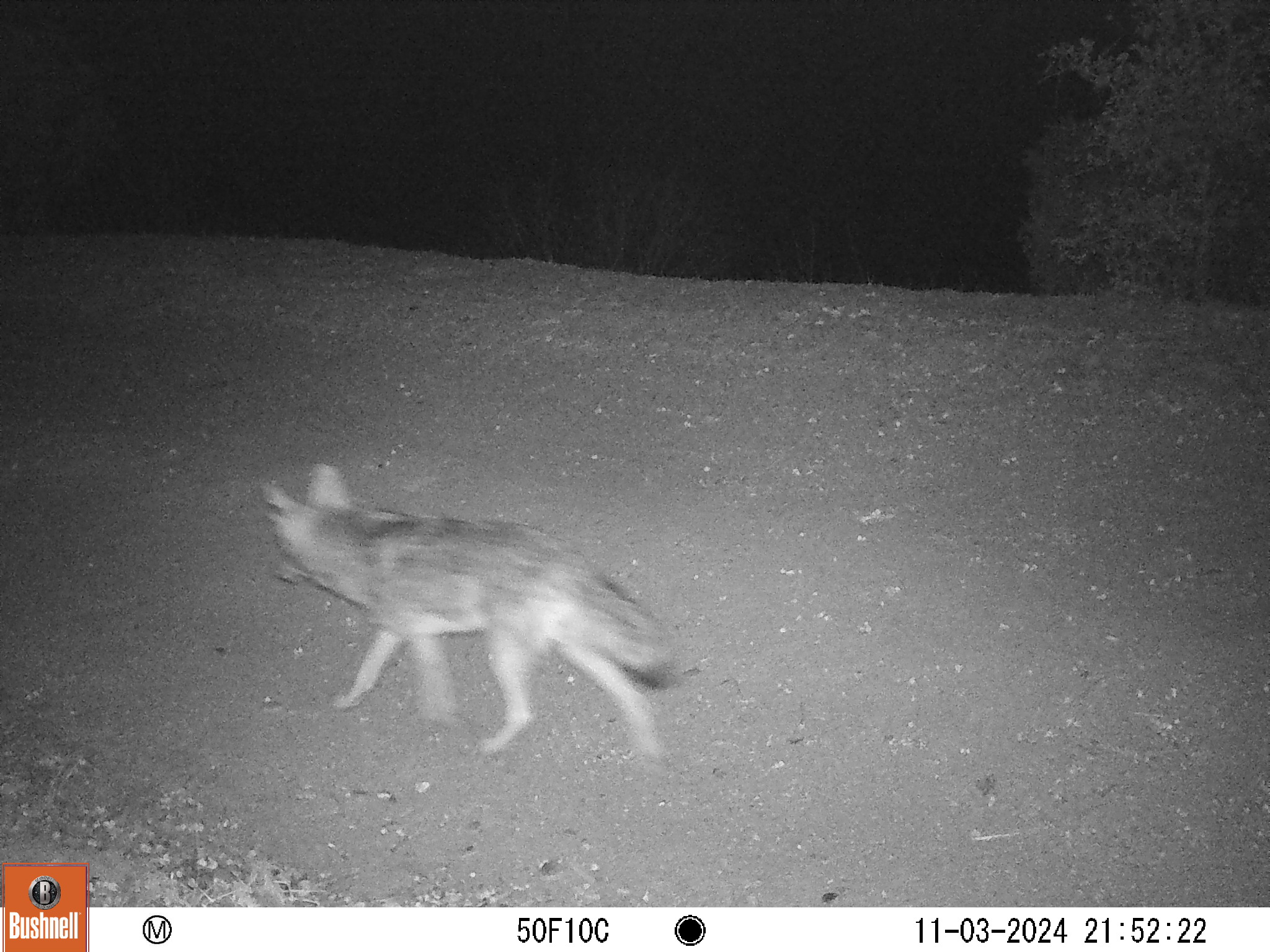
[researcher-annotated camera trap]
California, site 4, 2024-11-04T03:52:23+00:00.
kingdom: Animalia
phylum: Chordata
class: Mammalia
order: Carnivora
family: Canidae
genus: Canis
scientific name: Canis latrans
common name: coyote